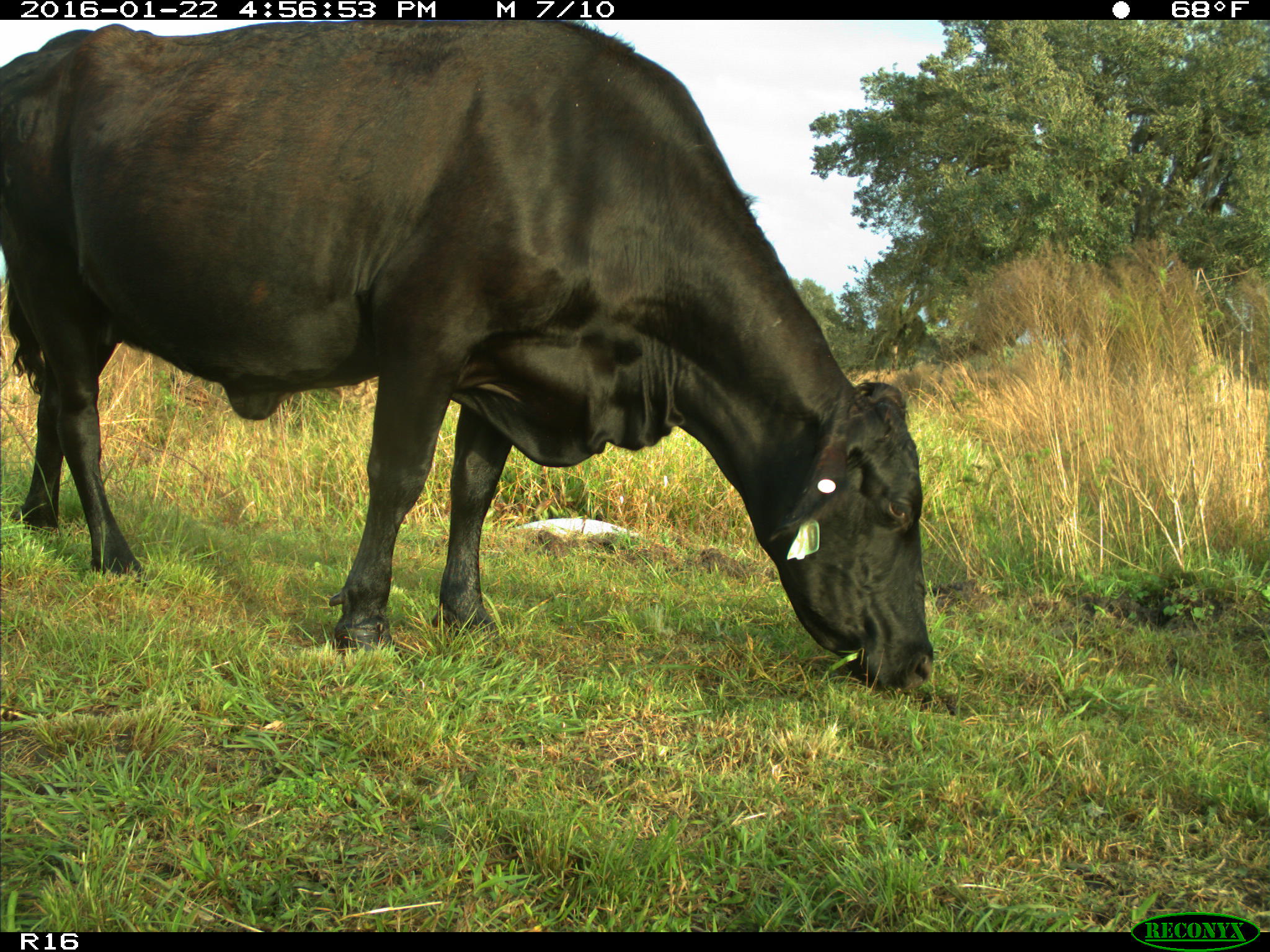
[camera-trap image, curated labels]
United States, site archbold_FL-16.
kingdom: Animalia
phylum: Chordata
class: Mammalia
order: Artiodactyla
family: Bovidae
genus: Bos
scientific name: Bos taurus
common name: domestic cow